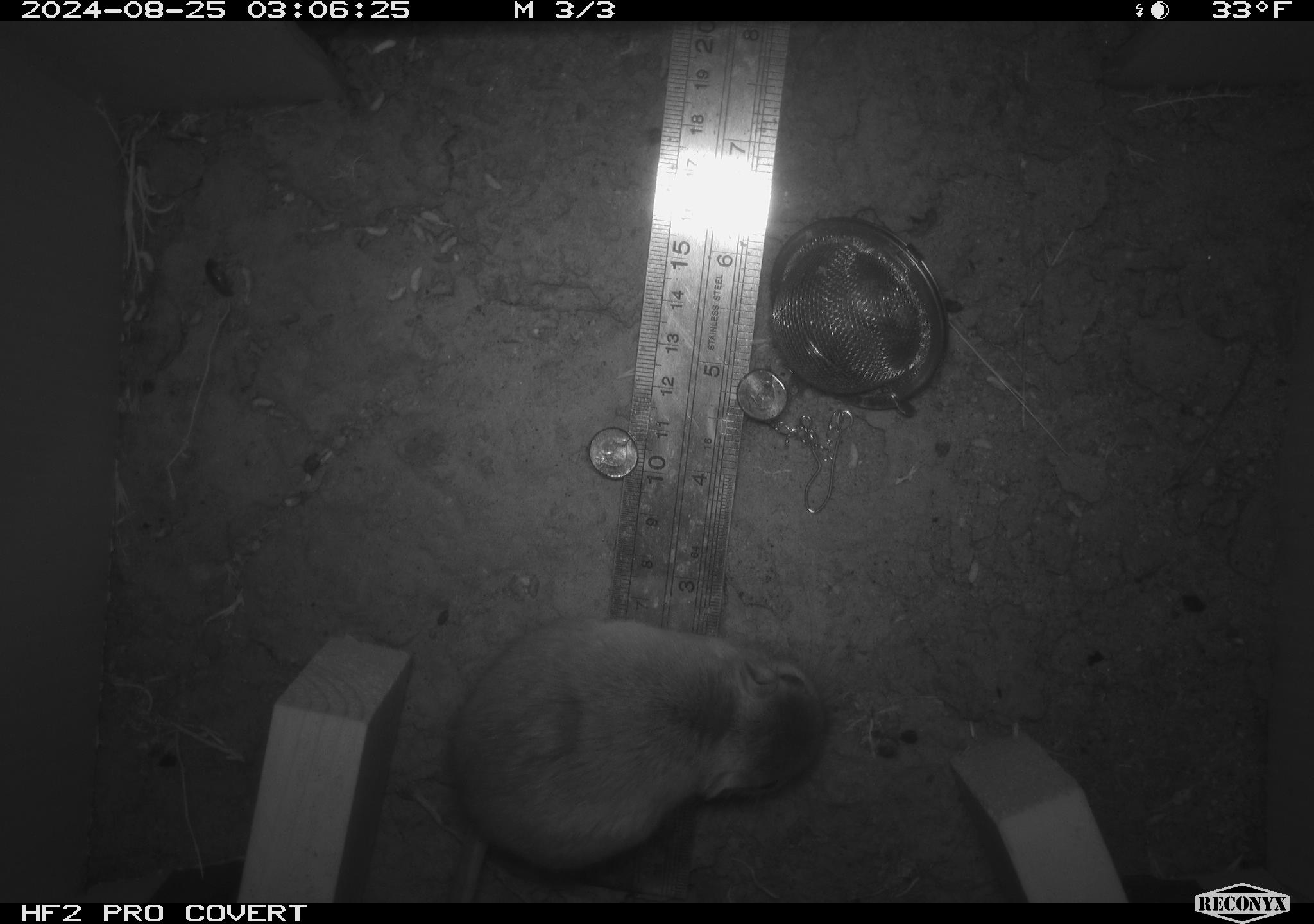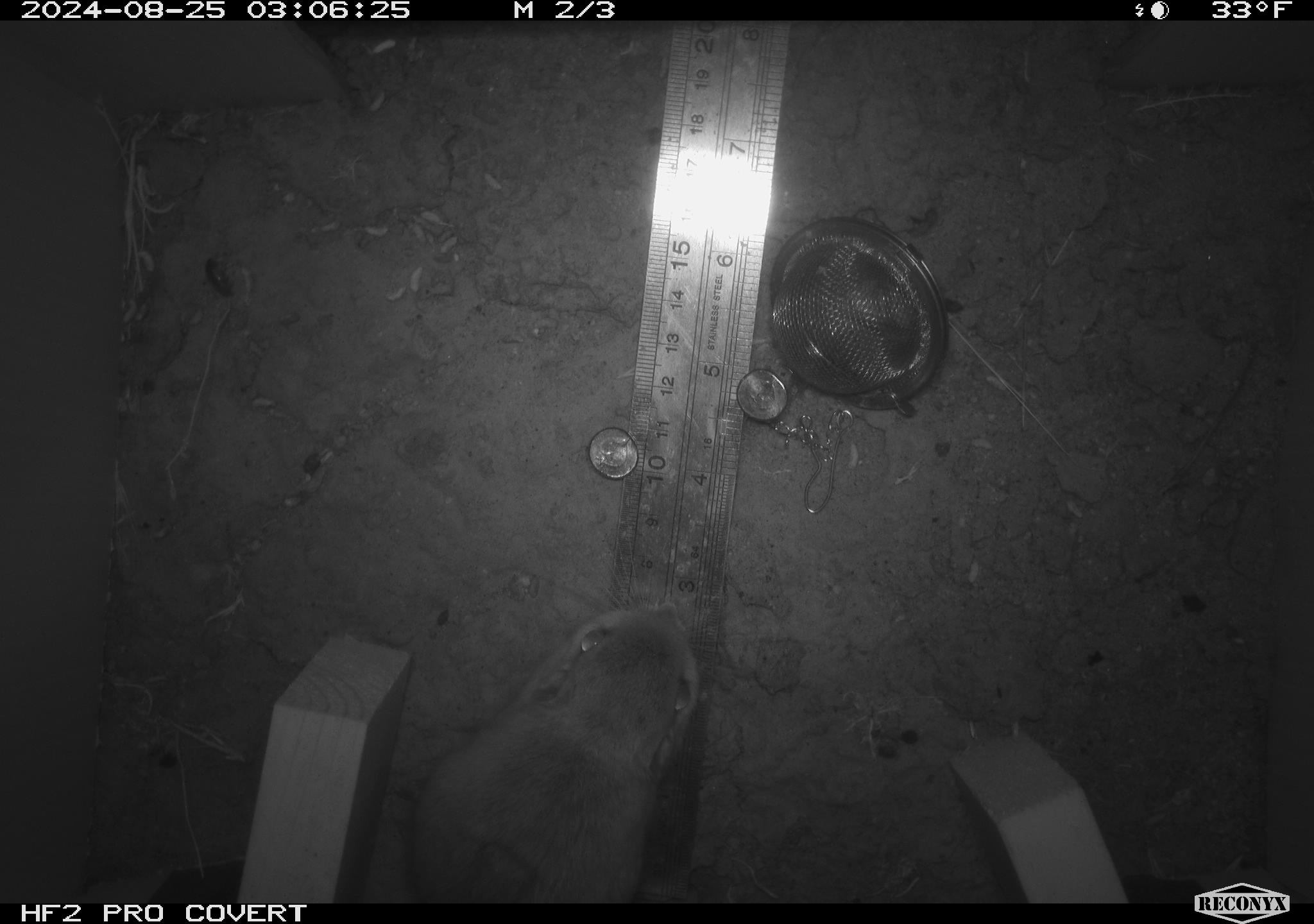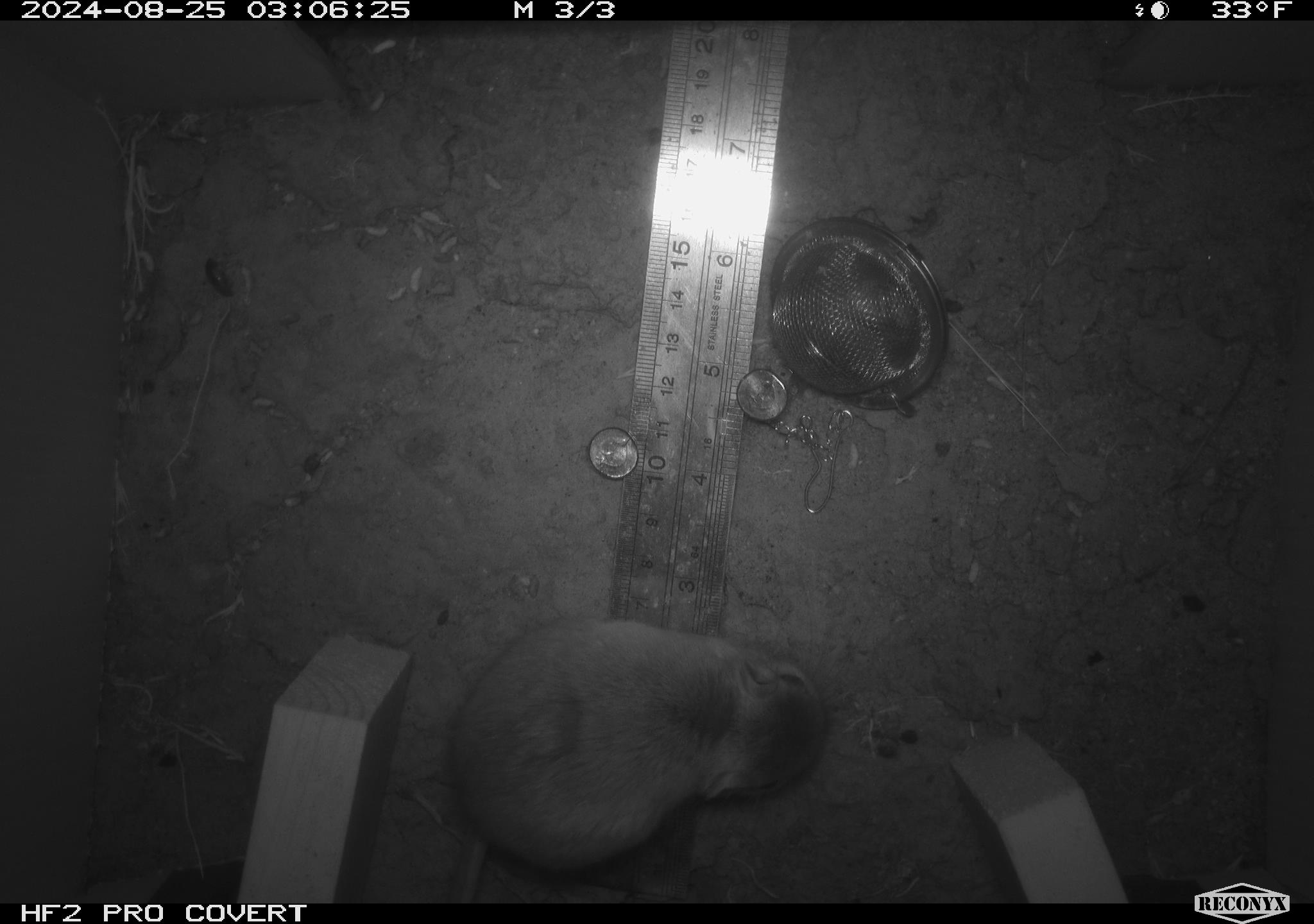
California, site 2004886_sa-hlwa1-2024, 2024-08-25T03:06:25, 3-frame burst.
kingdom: Animalia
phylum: Chordata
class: Mammalia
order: Rodentia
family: Heteromyidae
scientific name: Heteromyidae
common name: kangaroo rats and pocket mice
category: heteromyidae family